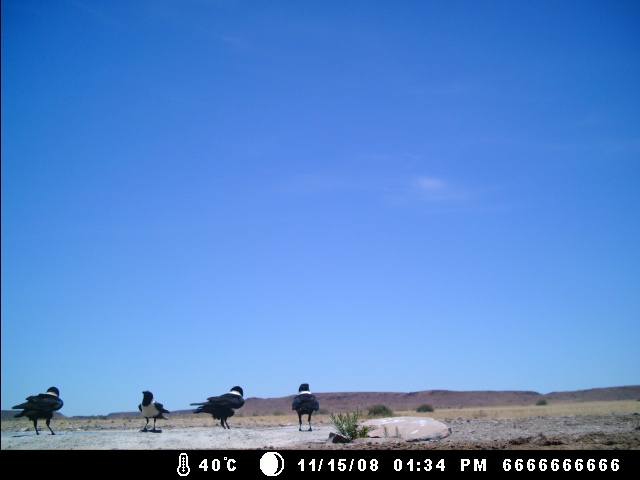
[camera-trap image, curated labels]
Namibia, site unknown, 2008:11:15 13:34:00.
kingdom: Animalia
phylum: Chordata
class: Aves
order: Passeriformes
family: Corvidae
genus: Corvus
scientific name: Corvus albus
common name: pied crow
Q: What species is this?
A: Corvus albus (pied crow).